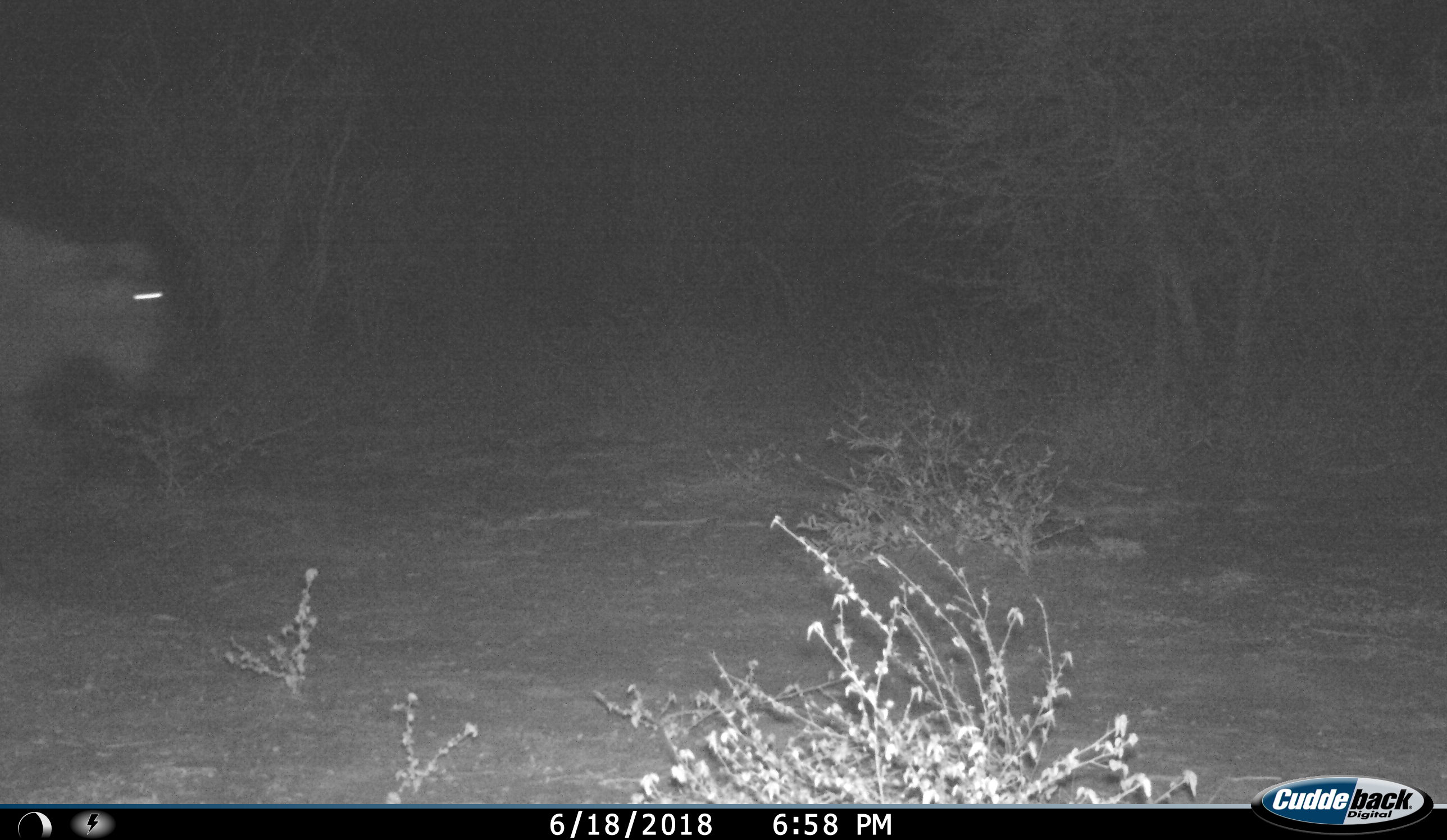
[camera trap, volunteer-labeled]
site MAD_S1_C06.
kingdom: Animalia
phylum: Chordata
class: Mammalia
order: Artiodactyla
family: Bovidae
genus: Syncerus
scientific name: Syncerus caffer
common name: african buffalo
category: buffalo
Buffalo (african buffalo) (Syncerus caffer), count 1. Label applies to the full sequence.